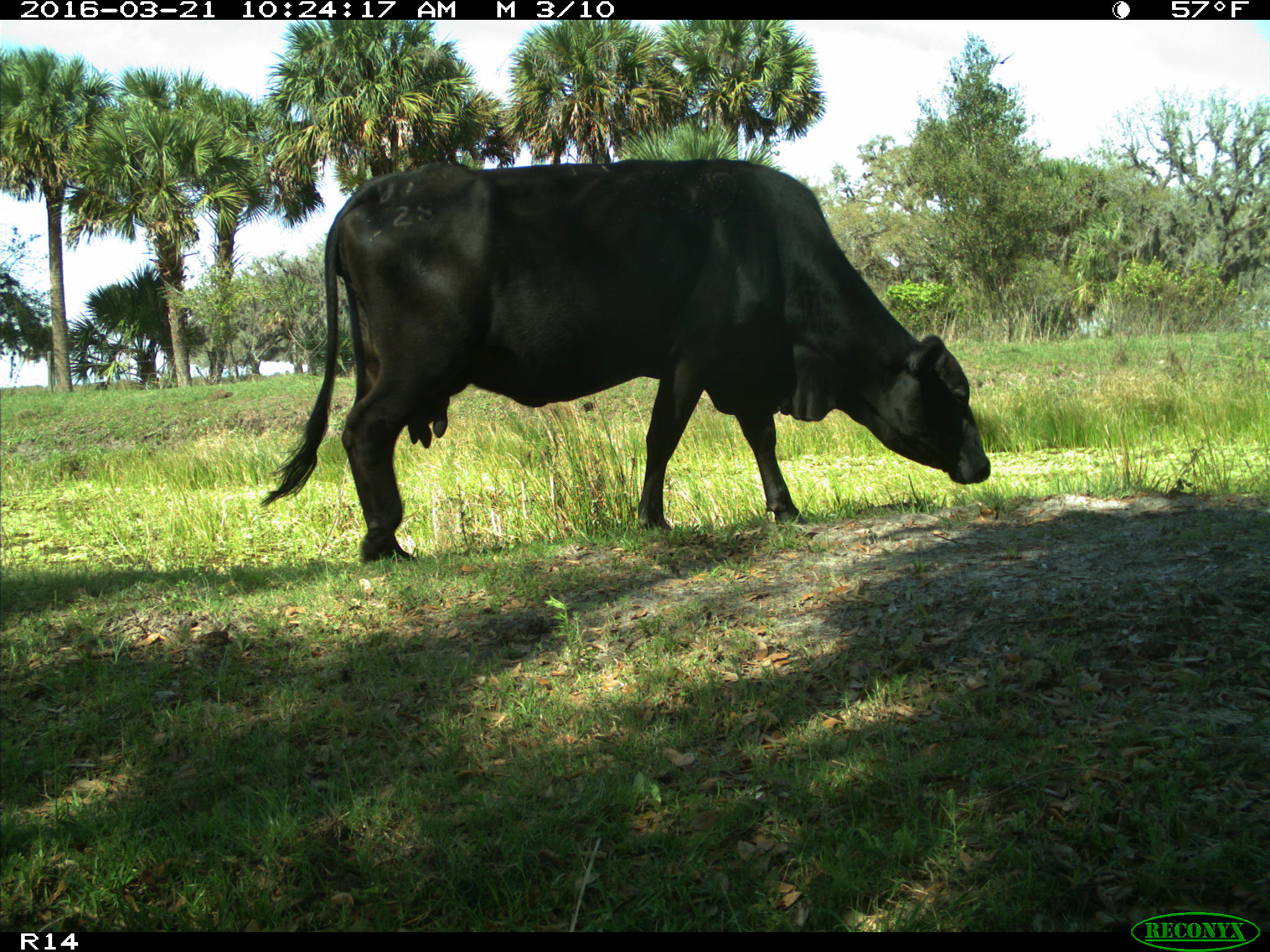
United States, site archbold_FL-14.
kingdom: Animalia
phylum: Chordata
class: Mammalia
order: Artiodactyla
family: Bovidae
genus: Bos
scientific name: Bos taurus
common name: domestic cow